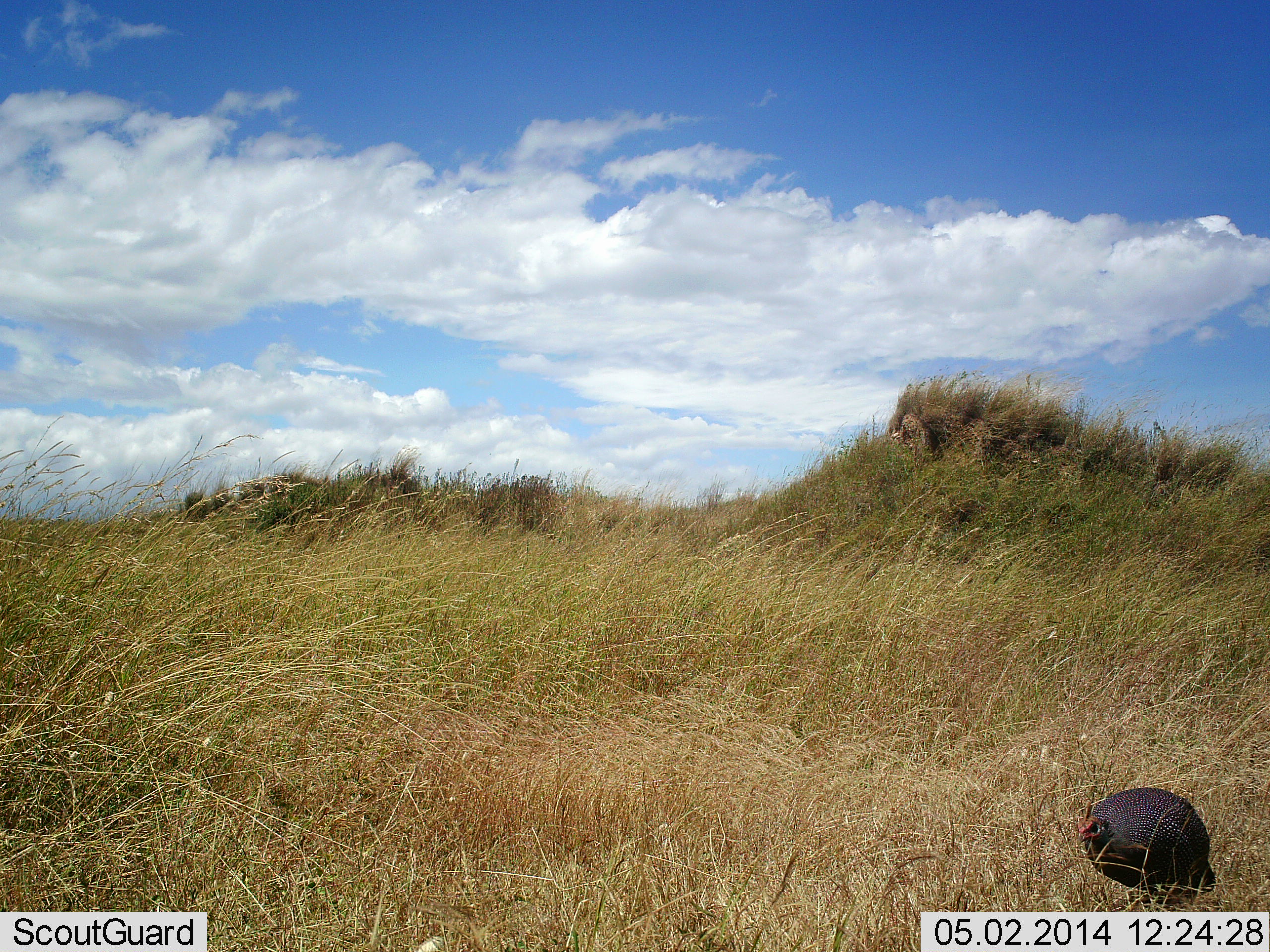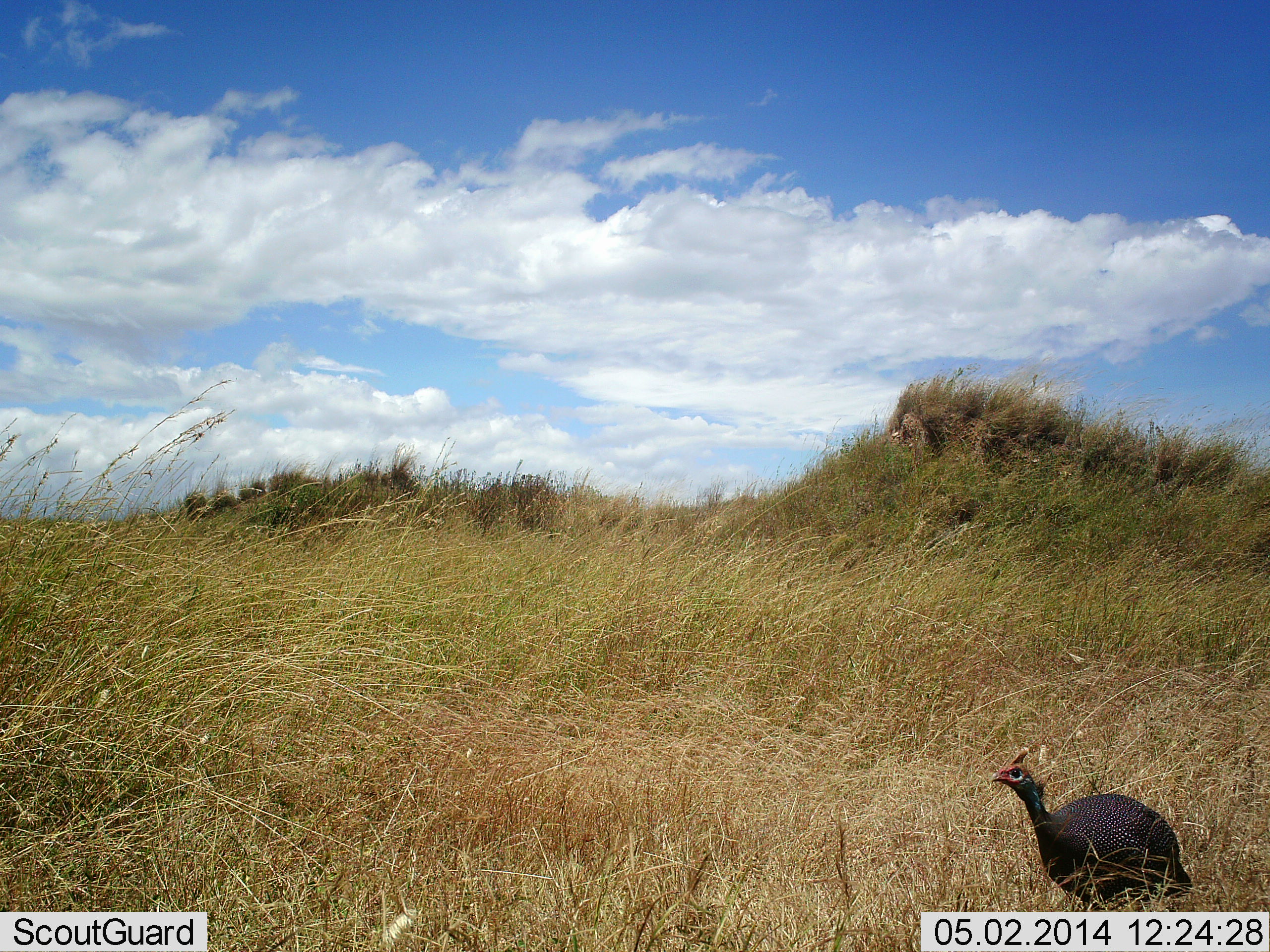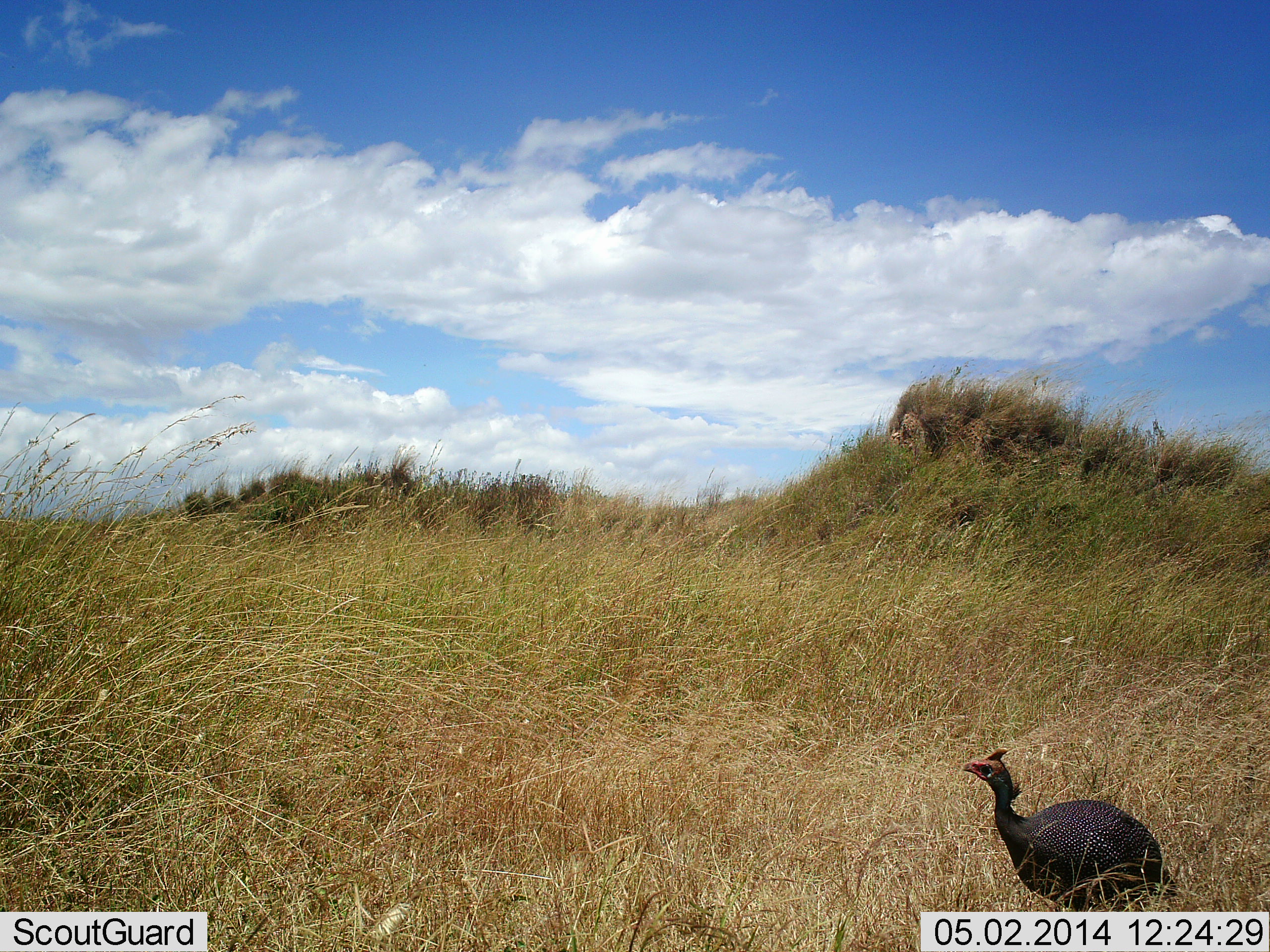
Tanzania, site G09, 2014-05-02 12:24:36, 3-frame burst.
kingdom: Animalia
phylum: Chordata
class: Aves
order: Galliformes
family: Numididae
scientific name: Numididae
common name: guinea fowl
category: guineafowl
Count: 1.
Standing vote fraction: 11%.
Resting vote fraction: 0%.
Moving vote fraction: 89%.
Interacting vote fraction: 0%.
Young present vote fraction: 0%.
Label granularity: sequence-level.